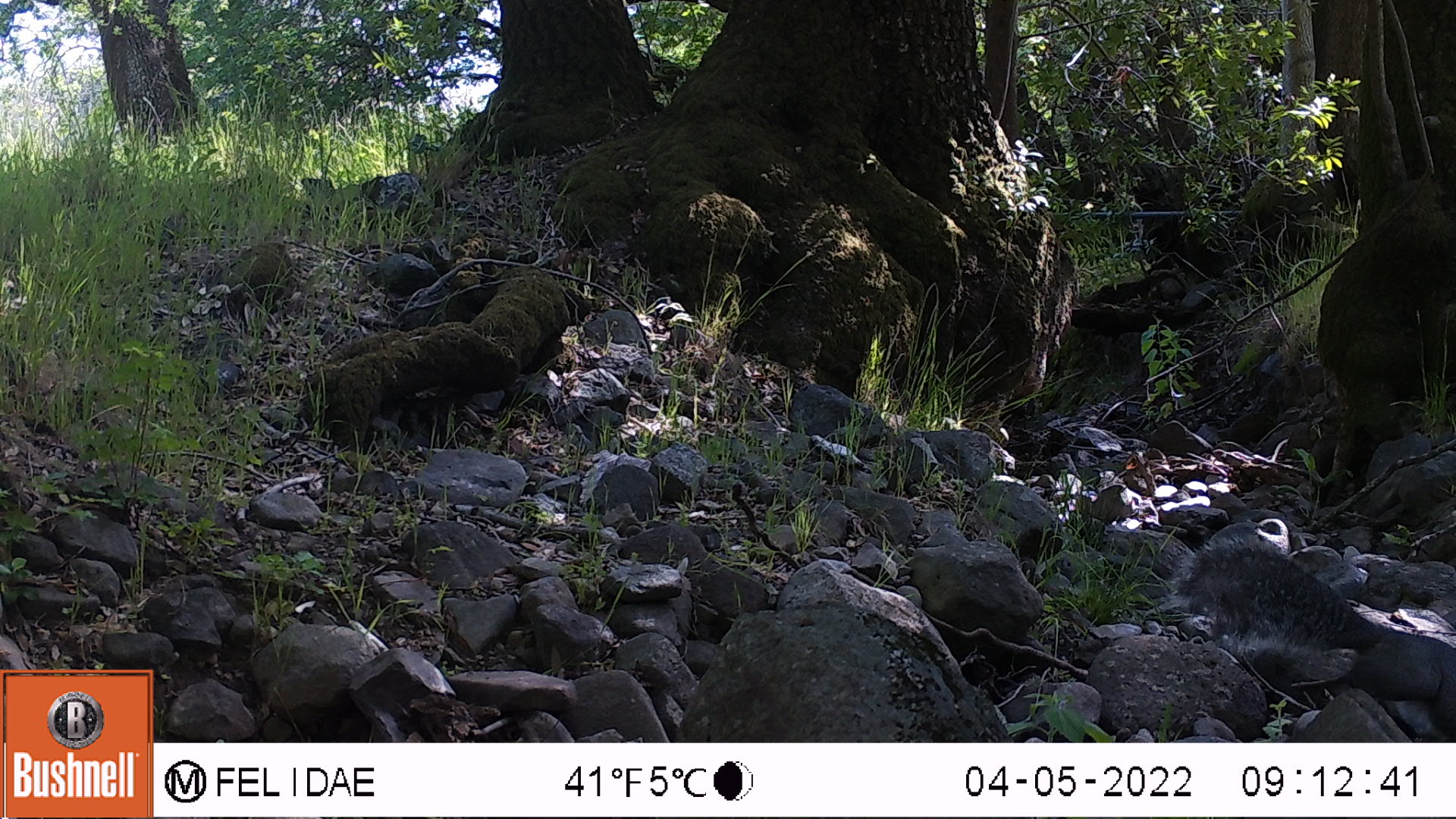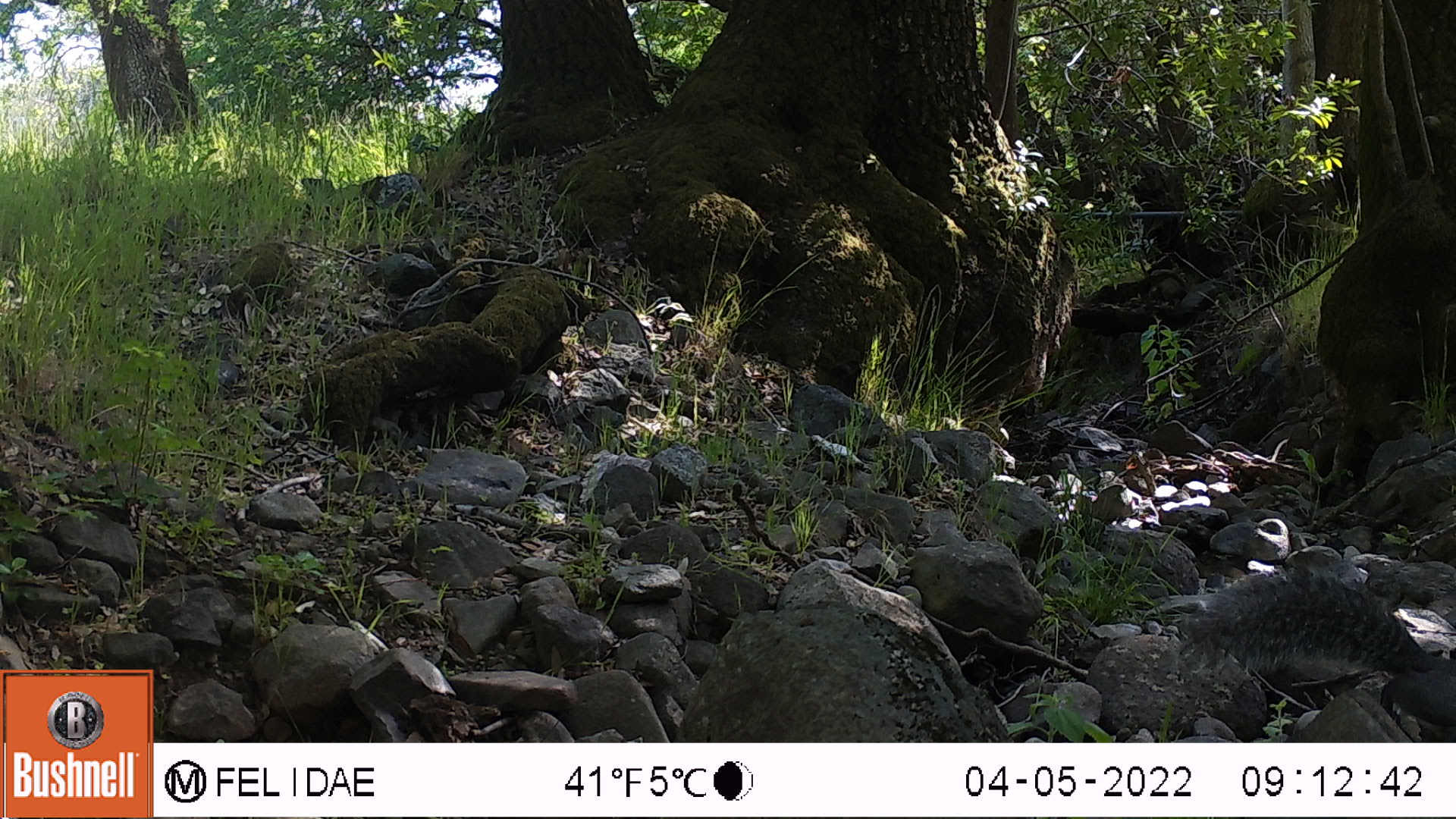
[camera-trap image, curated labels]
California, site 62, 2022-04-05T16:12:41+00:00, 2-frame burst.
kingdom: Animalia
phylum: Chordata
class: Mammalia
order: Rodentia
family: Sciuridae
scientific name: Sciuridae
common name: squirrel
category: unknown squirrel